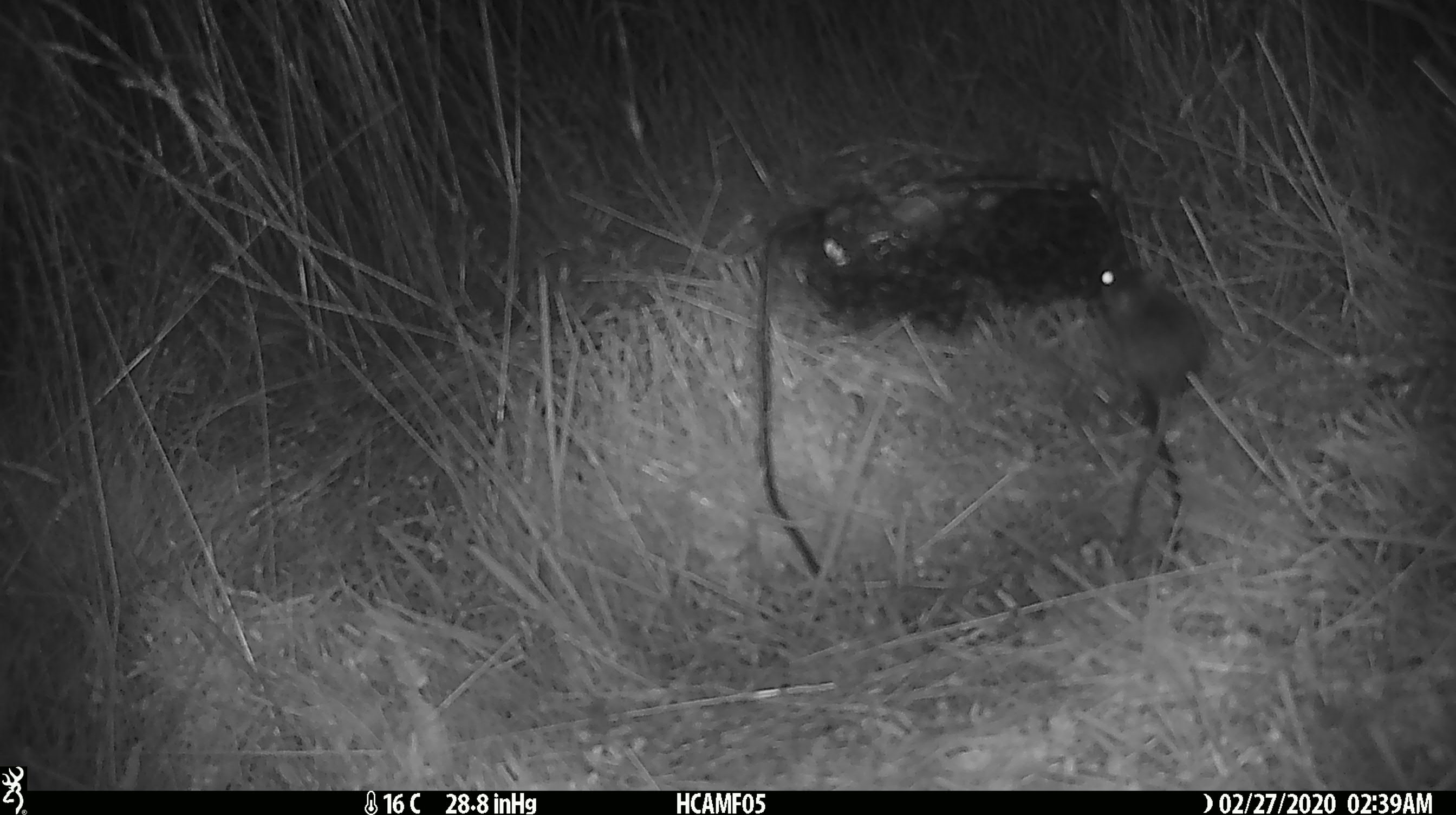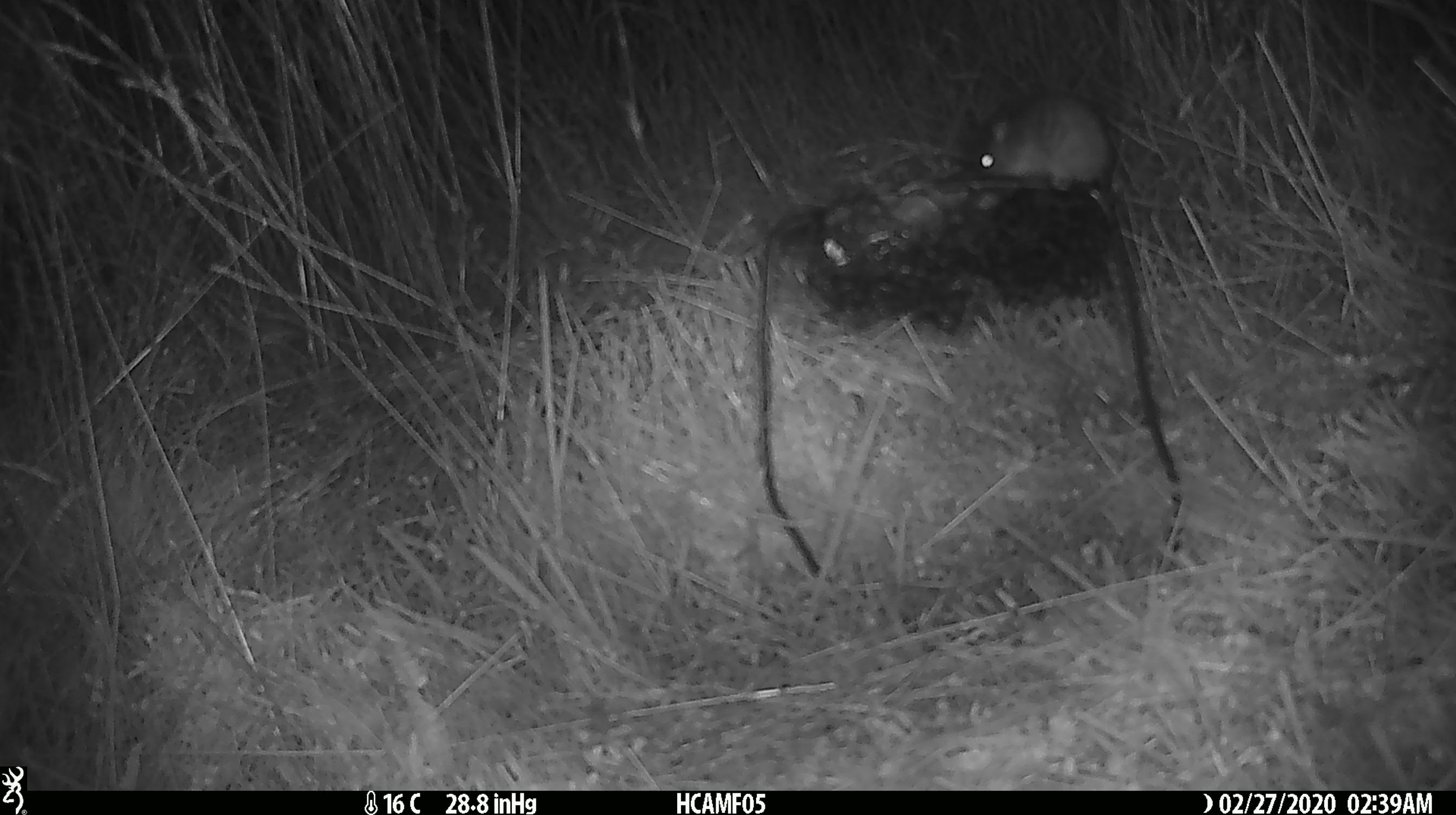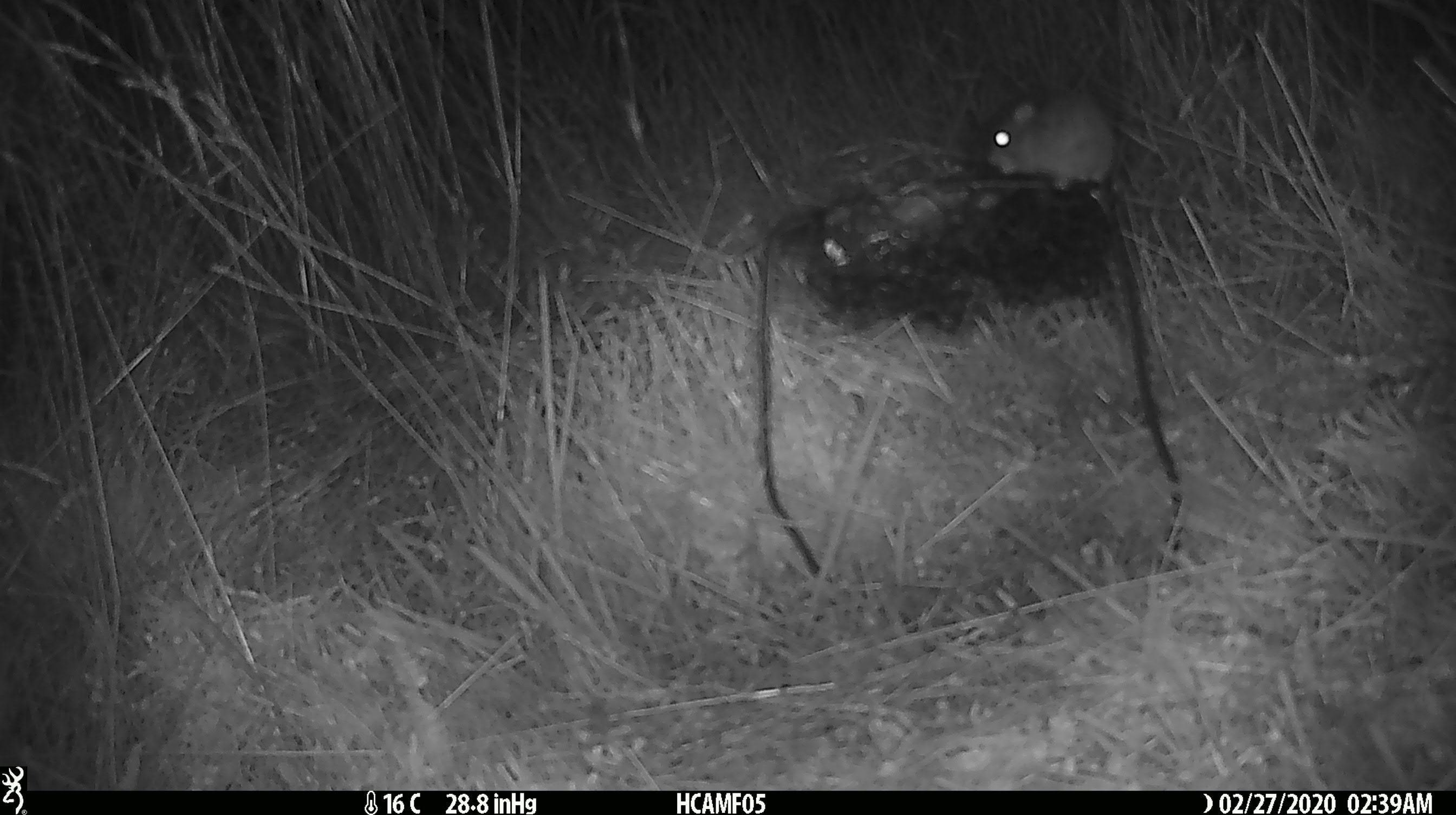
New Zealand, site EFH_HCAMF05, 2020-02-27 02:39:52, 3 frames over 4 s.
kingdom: Animalia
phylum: Chordata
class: Mammalia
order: Rodentia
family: Muridae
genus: Mus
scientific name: Mus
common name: mouse